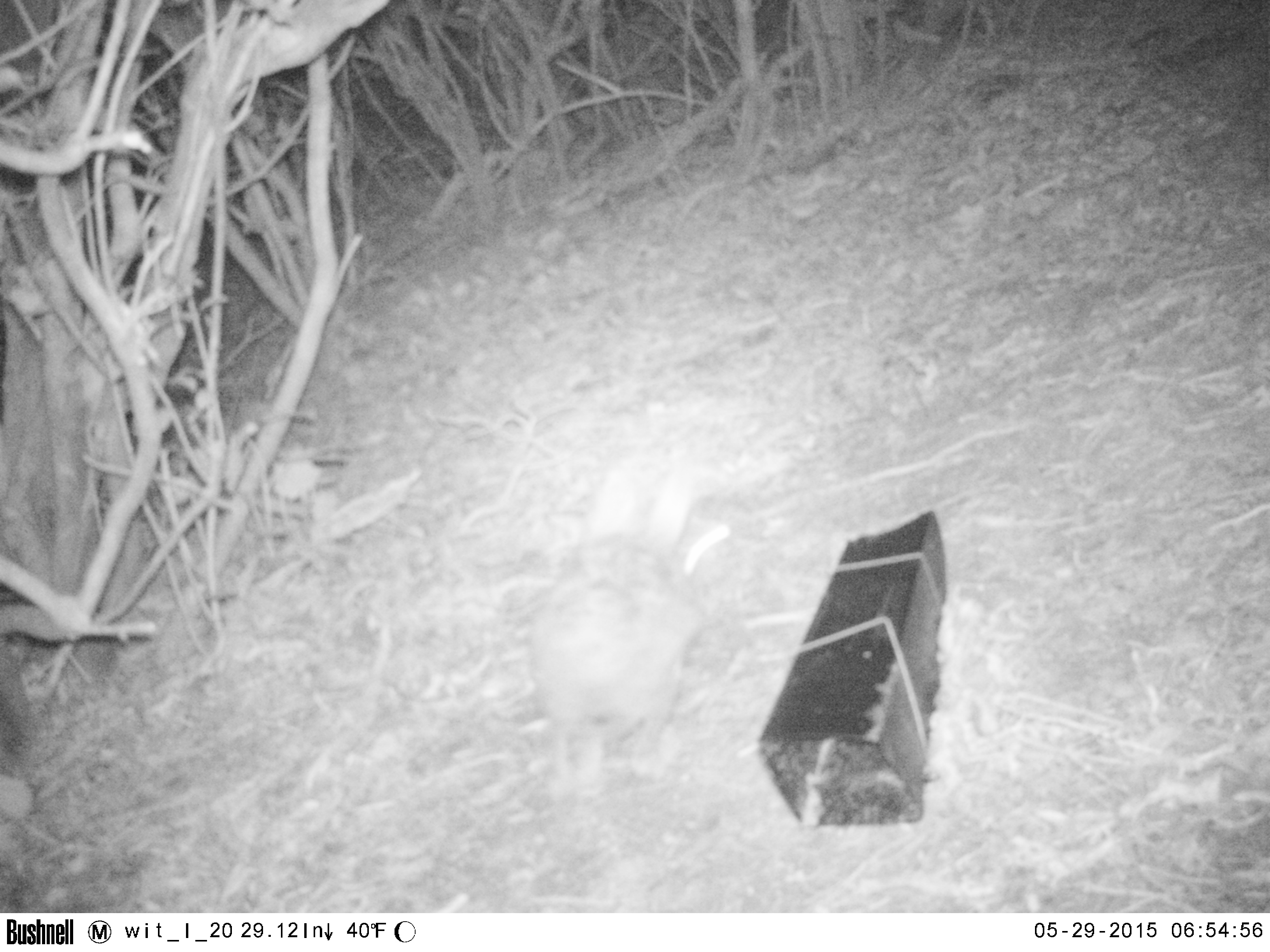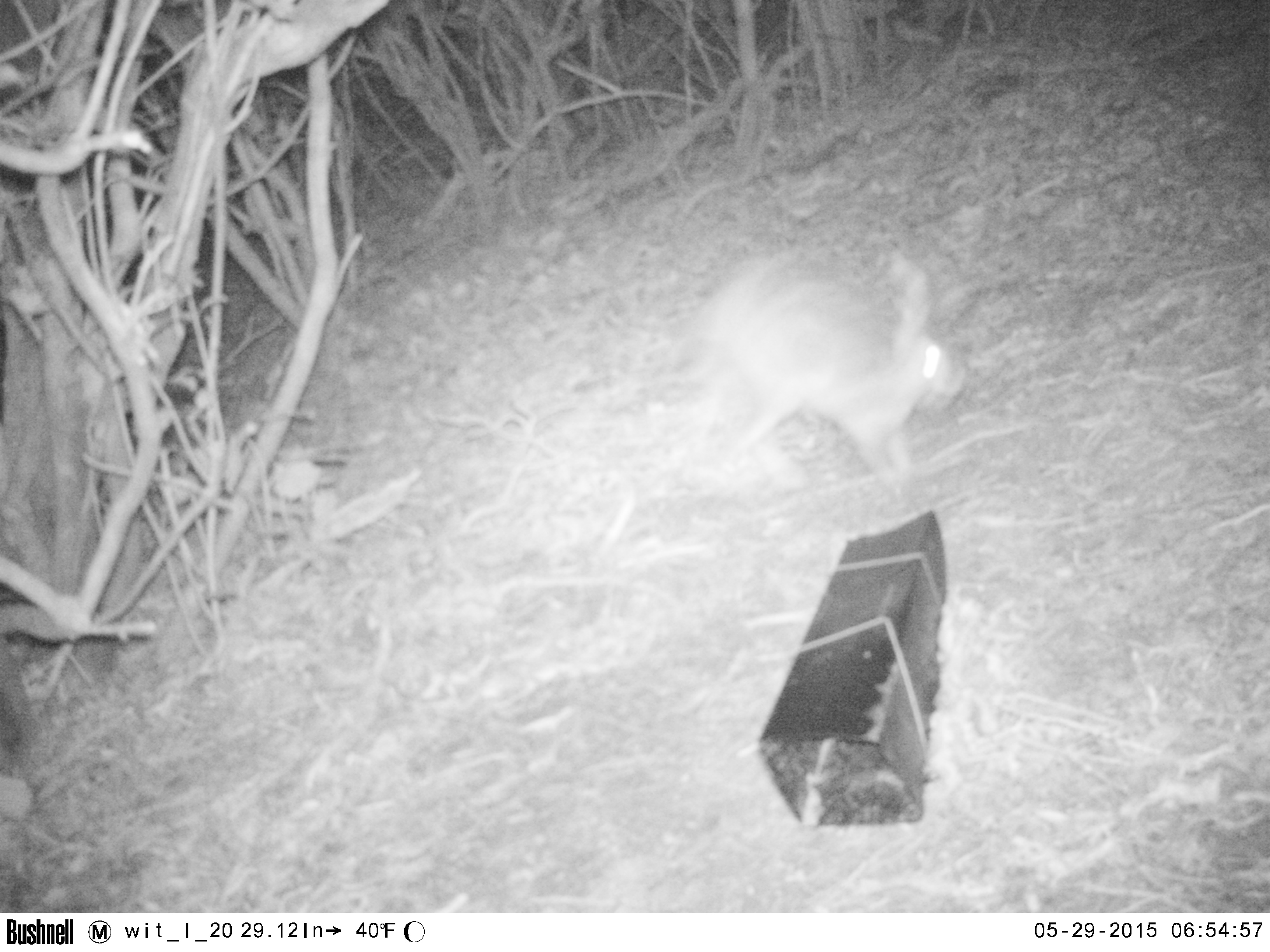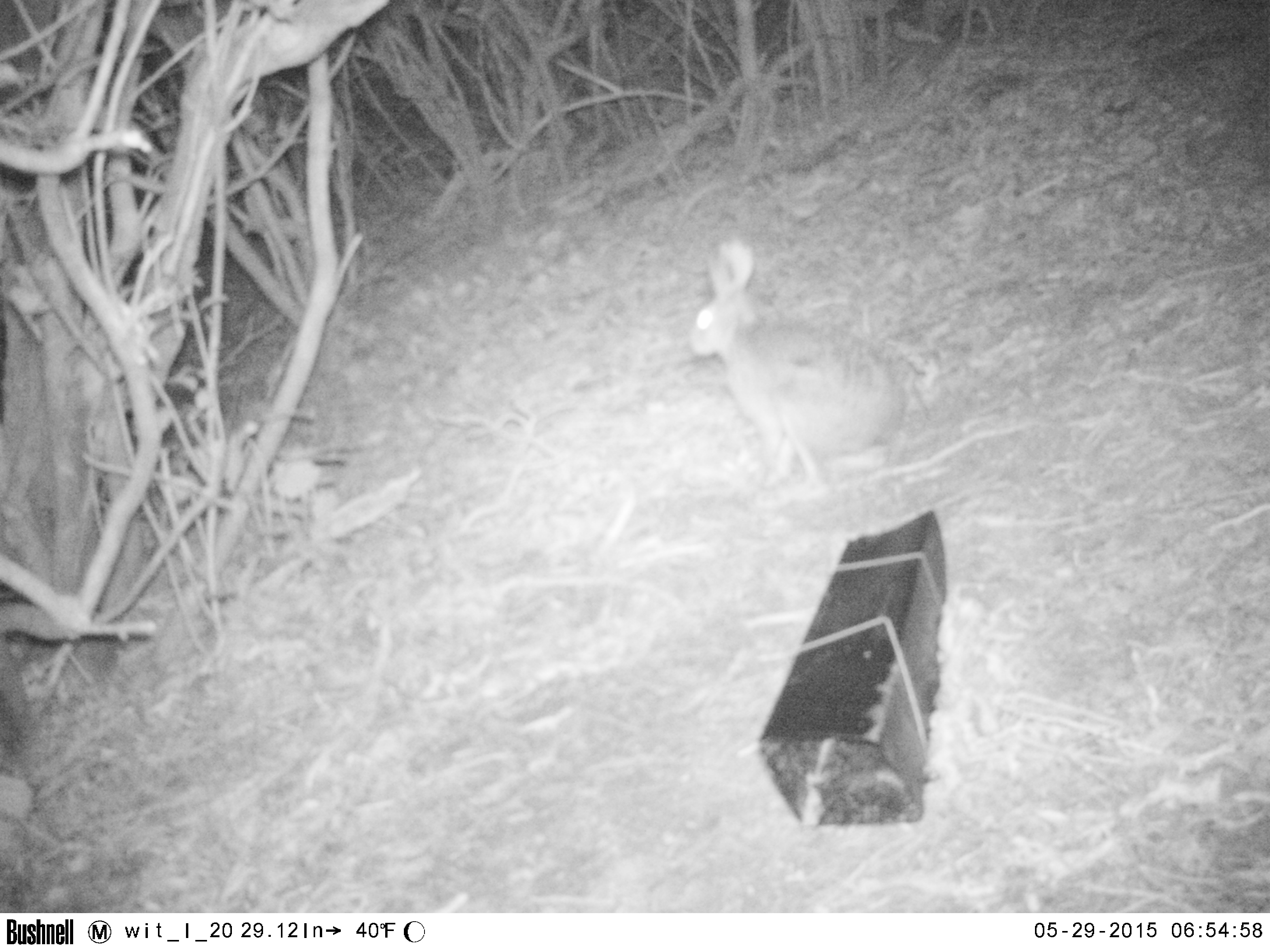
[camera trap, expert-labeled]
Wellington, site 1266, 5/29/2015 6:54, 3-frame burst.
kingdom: Animalia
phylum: Chordata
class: Mammalia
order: Lagomorpha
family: Leporidae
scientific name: Leporidae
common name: rabbit